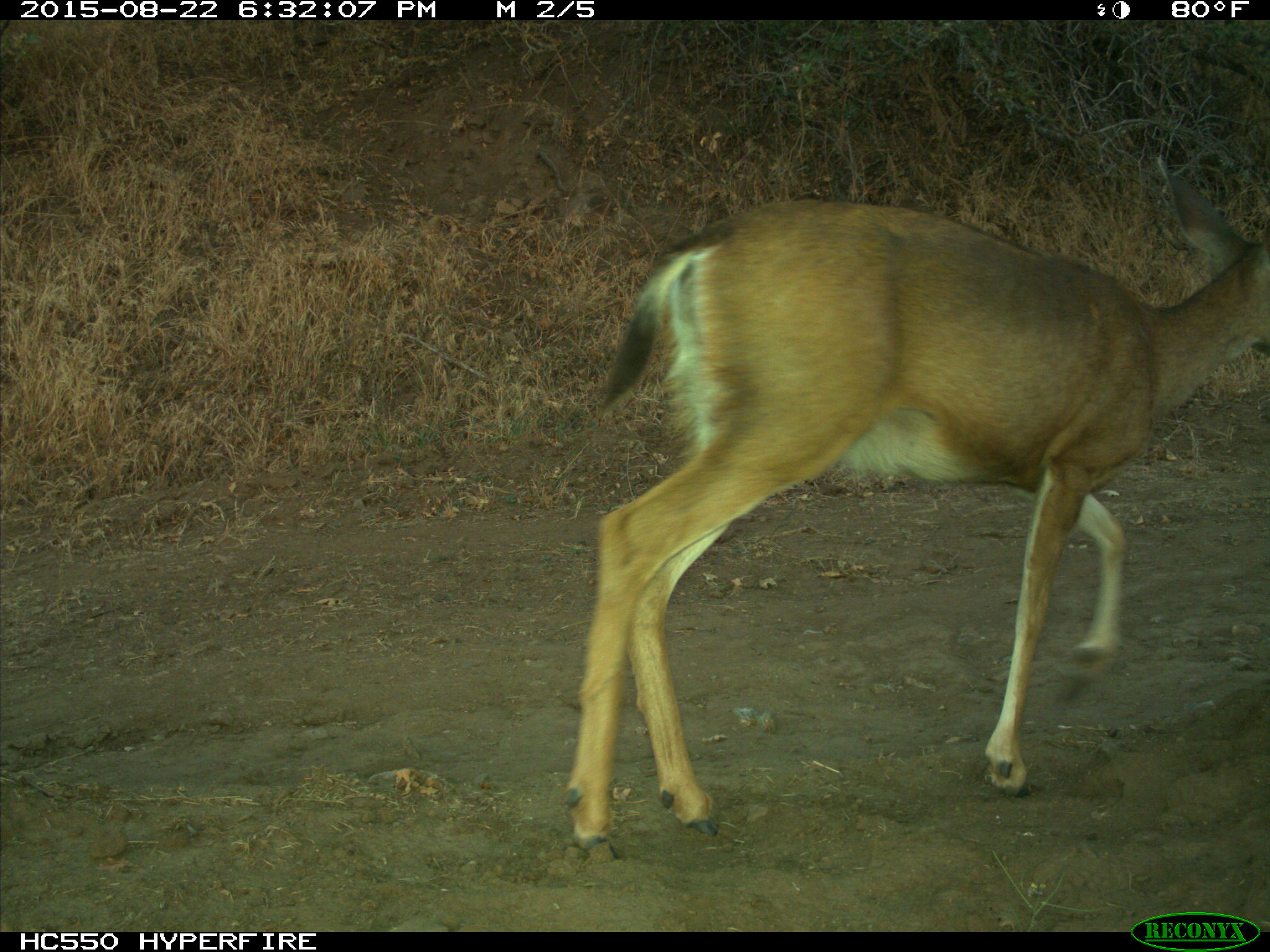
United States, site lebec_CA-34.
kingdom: Animalia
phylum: Chordata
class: Mammalia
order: Artiodactyla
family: Cervidae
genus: Odocoileus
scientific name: Odocoileus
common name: deer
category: unidentified deer